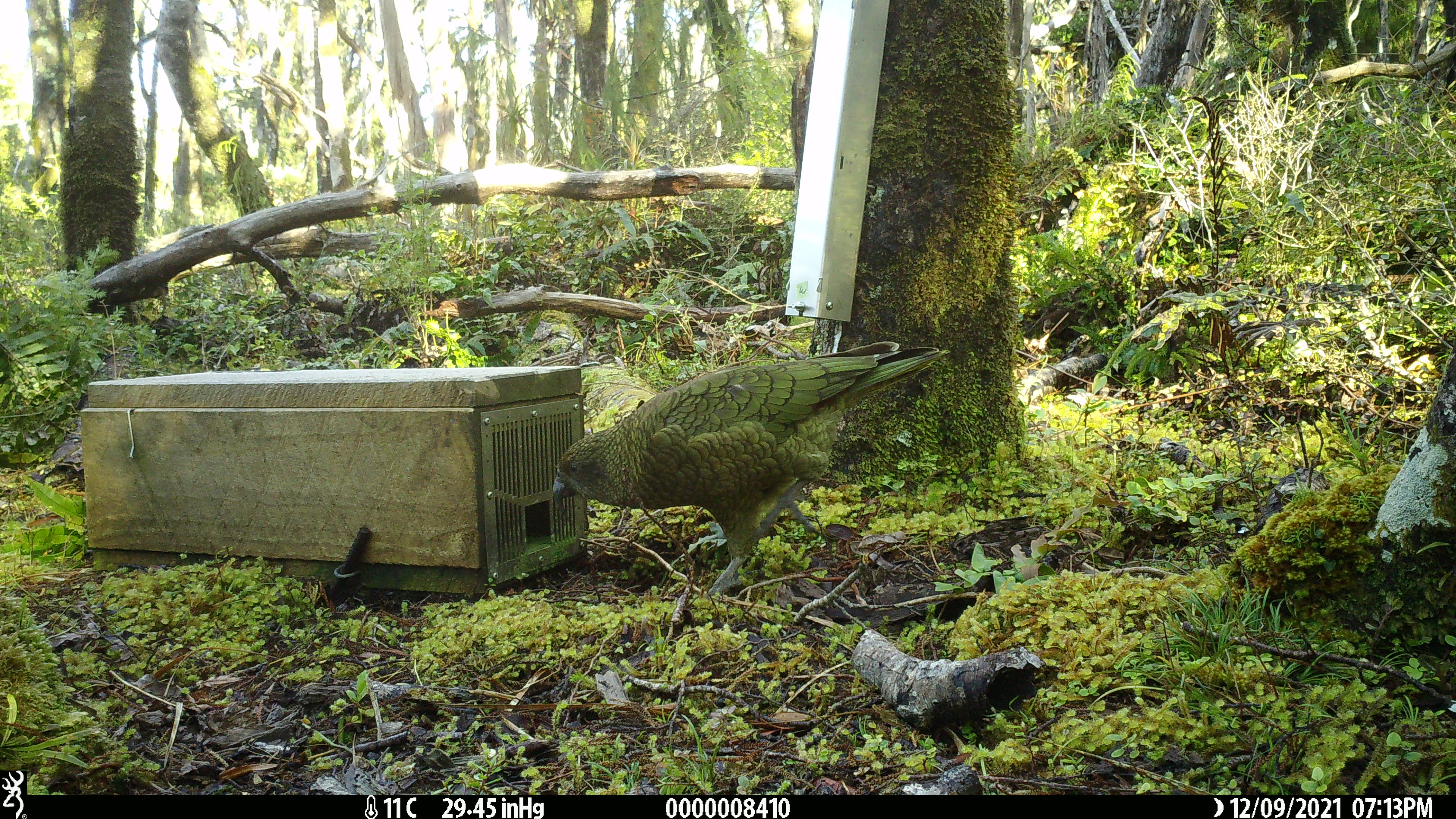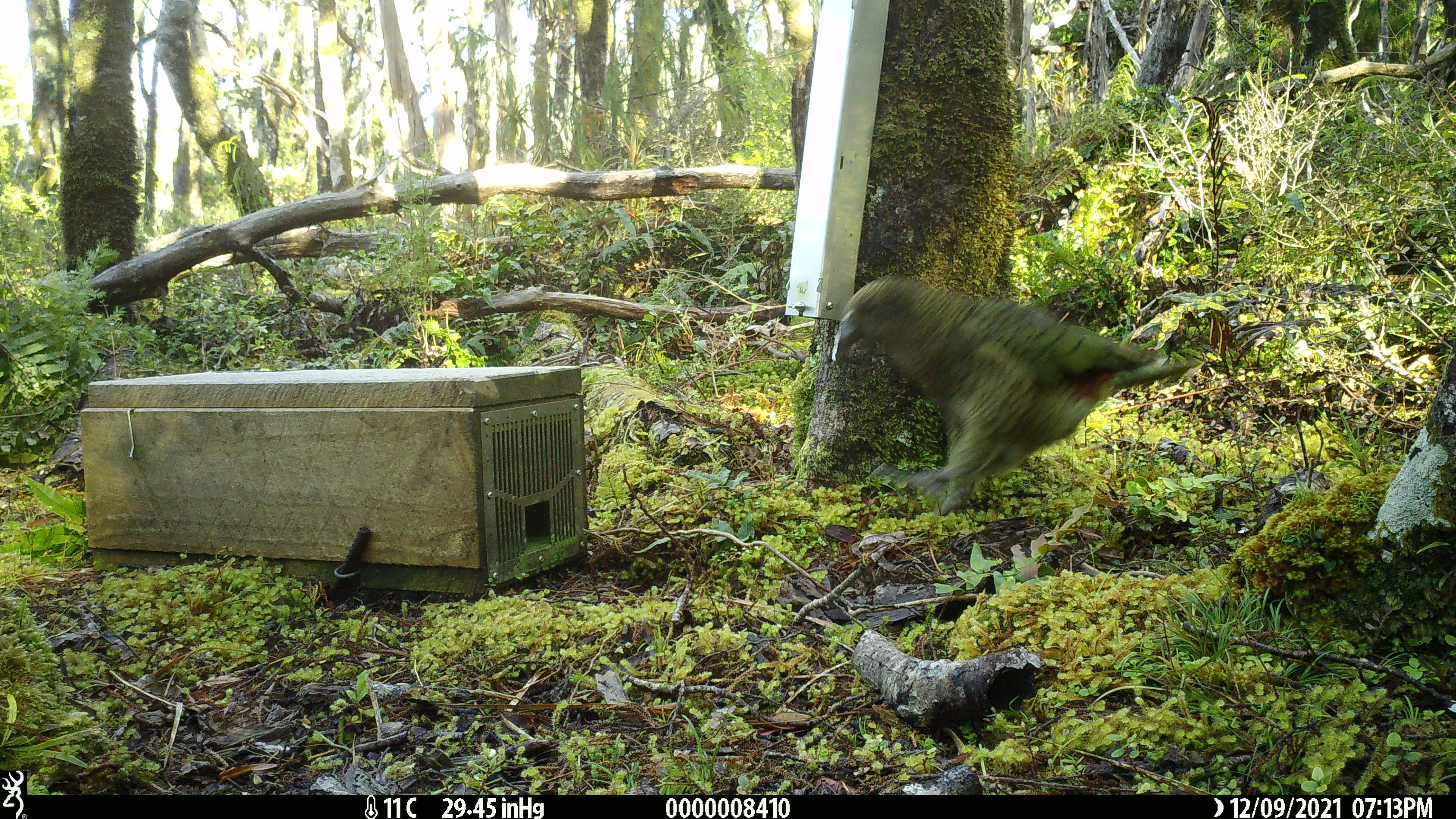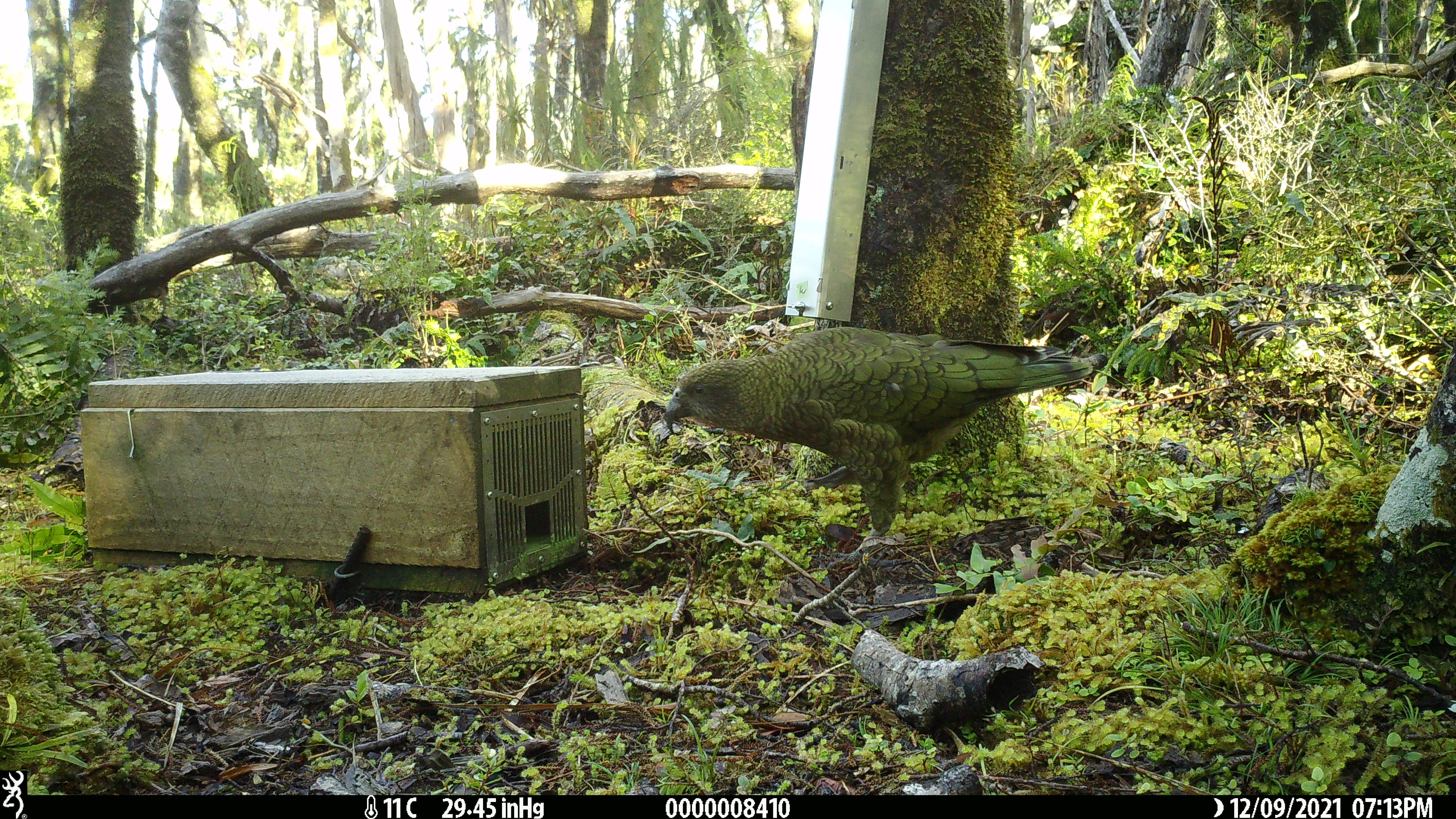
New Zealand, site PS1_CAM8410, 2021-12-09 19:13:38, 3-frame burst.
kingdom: Animalia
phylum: Chordata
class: Aves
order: Psittaciformes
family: Strigopidae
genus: Nestor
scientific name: Nestor notabilis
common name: kea